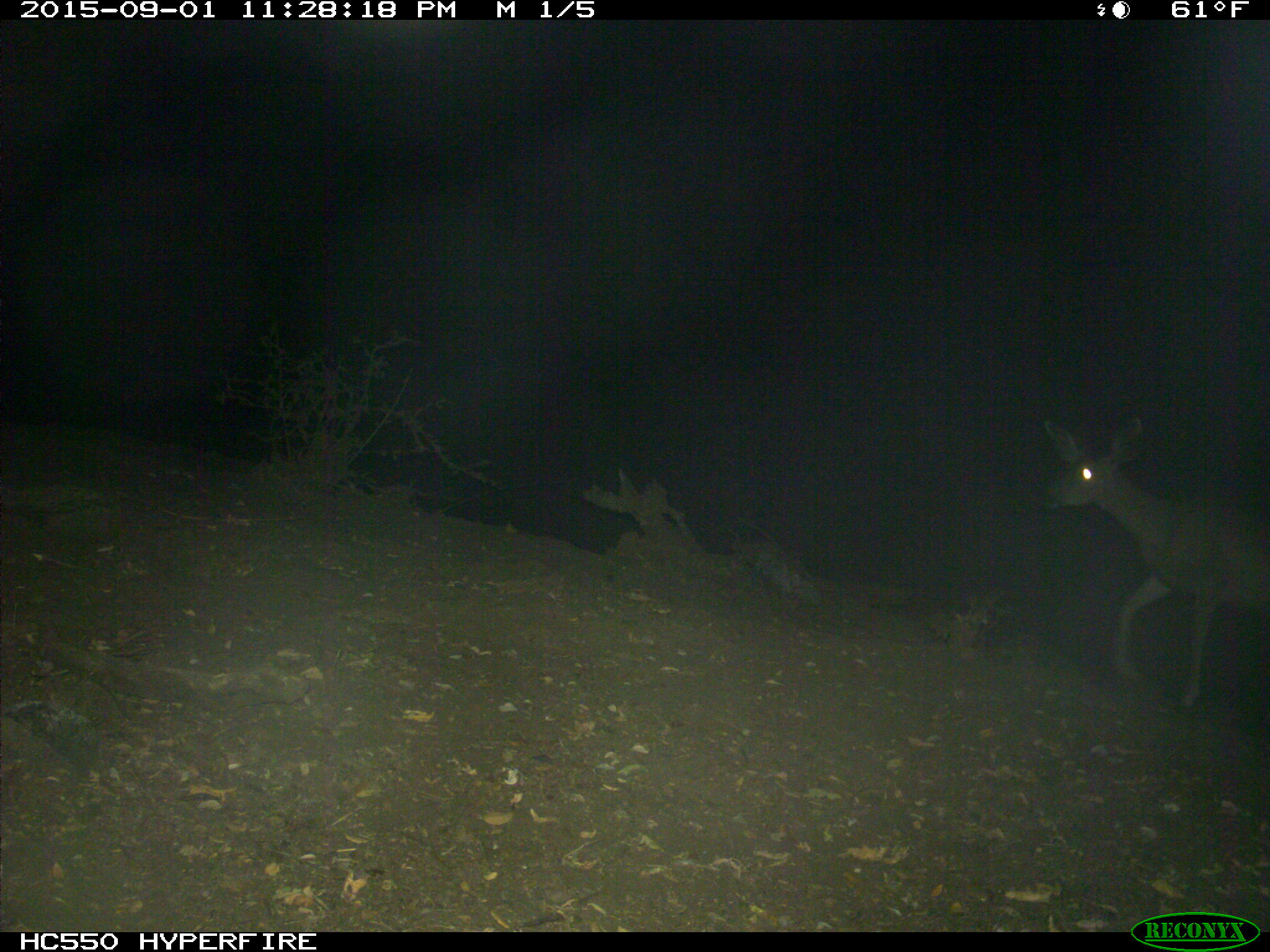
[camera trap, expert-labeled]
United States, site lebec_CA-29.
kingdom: Animalia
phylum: Chordata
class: Mammalia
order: Artiodactyla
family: Cervidae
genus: Odocoileus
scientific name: Odocoileus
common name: deer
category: unidentified deer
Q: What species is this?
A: Unidentified deer (deer) (Odocoileus).